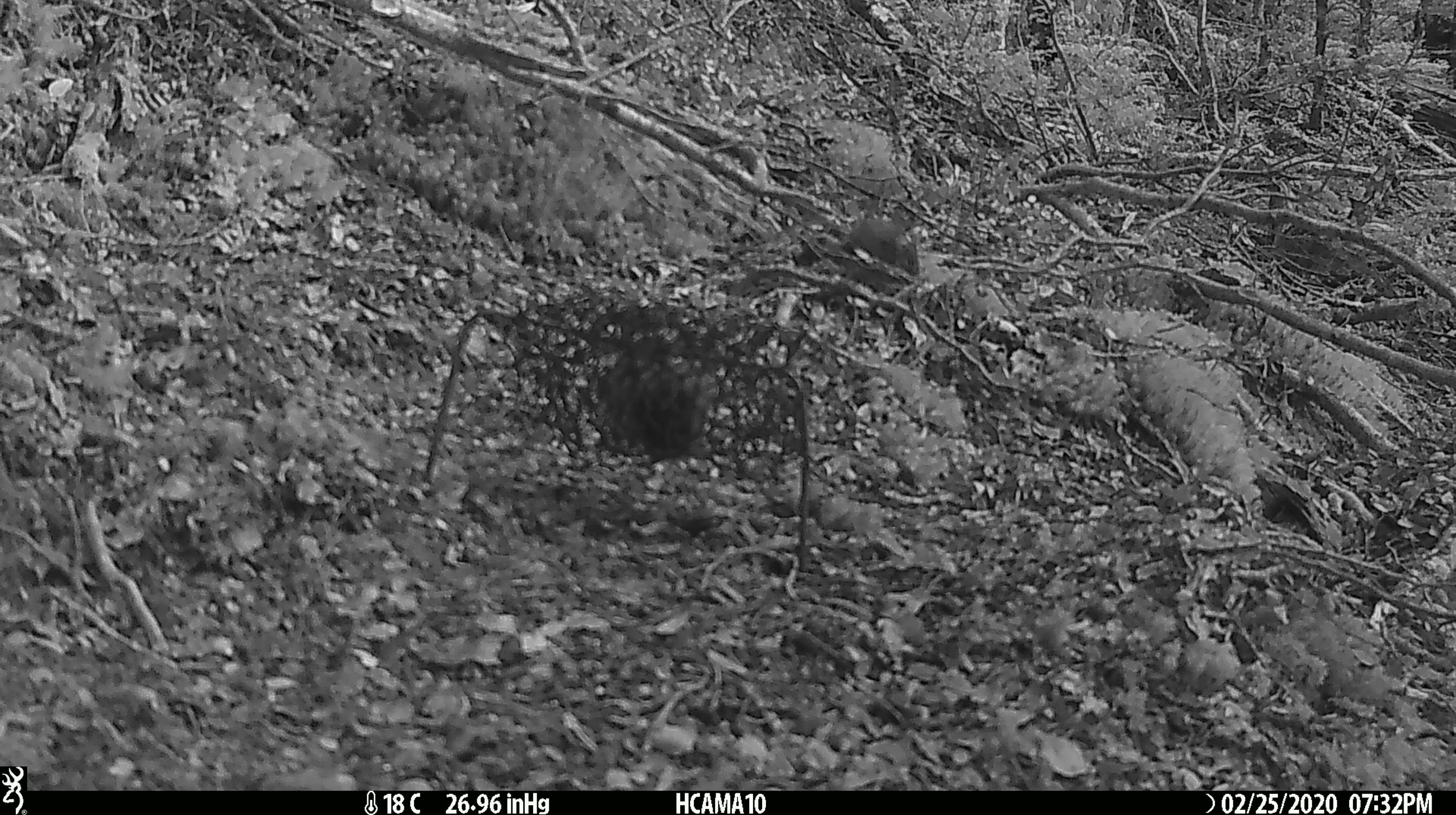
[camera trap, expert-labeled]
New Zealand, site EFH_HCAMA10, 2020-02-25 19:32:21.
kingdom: Animalia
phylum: Chordata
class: Mammalia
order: Rodentia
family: Muridae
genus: Mus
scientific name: Mus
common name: mouse